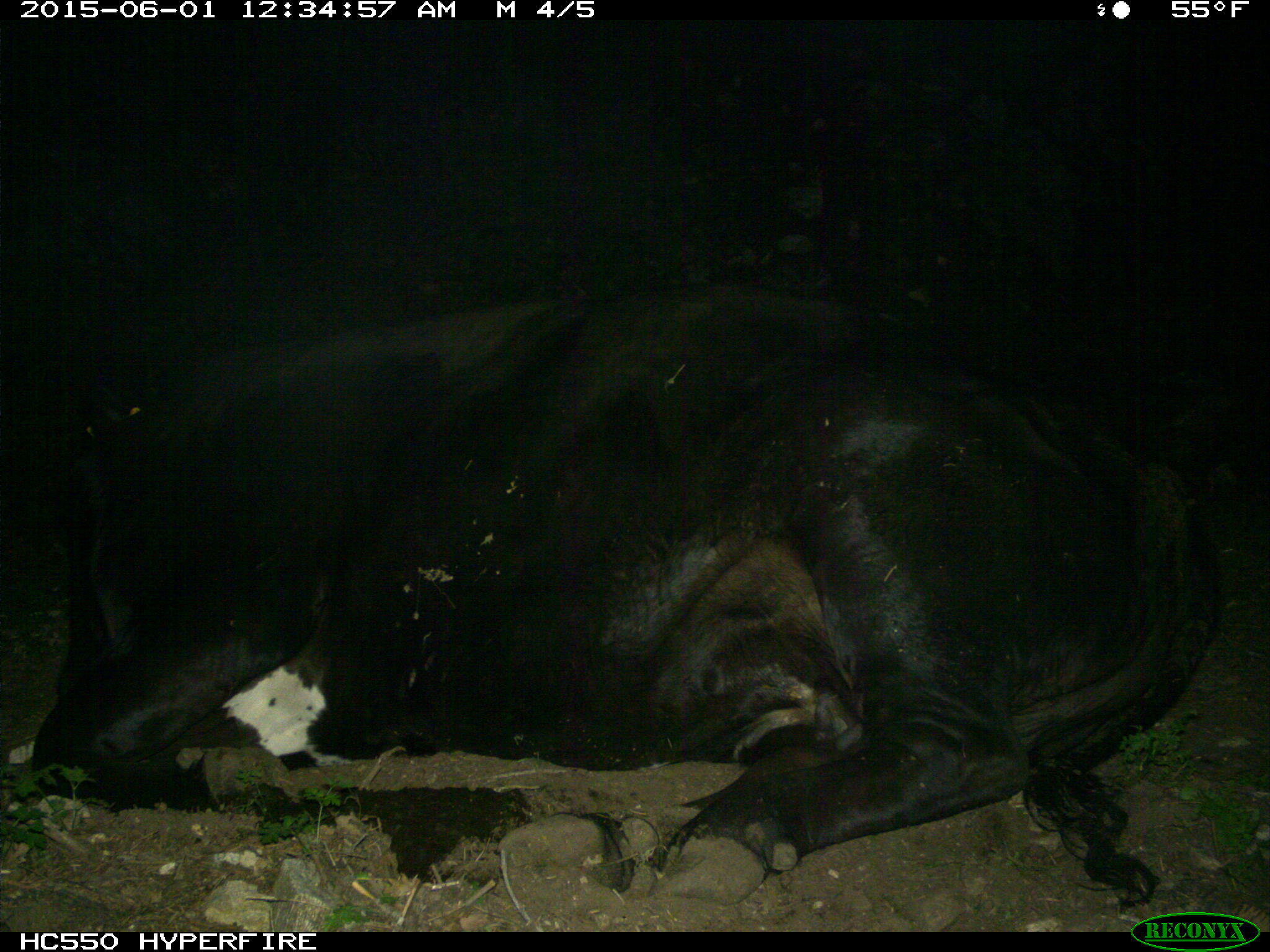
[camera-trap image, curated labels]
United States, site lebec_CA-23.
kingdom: Animalia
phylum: Chordata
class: Mammalia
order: Artiodactyla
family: Bovidae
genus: Bos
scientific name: Bos taurus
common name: domestic cow